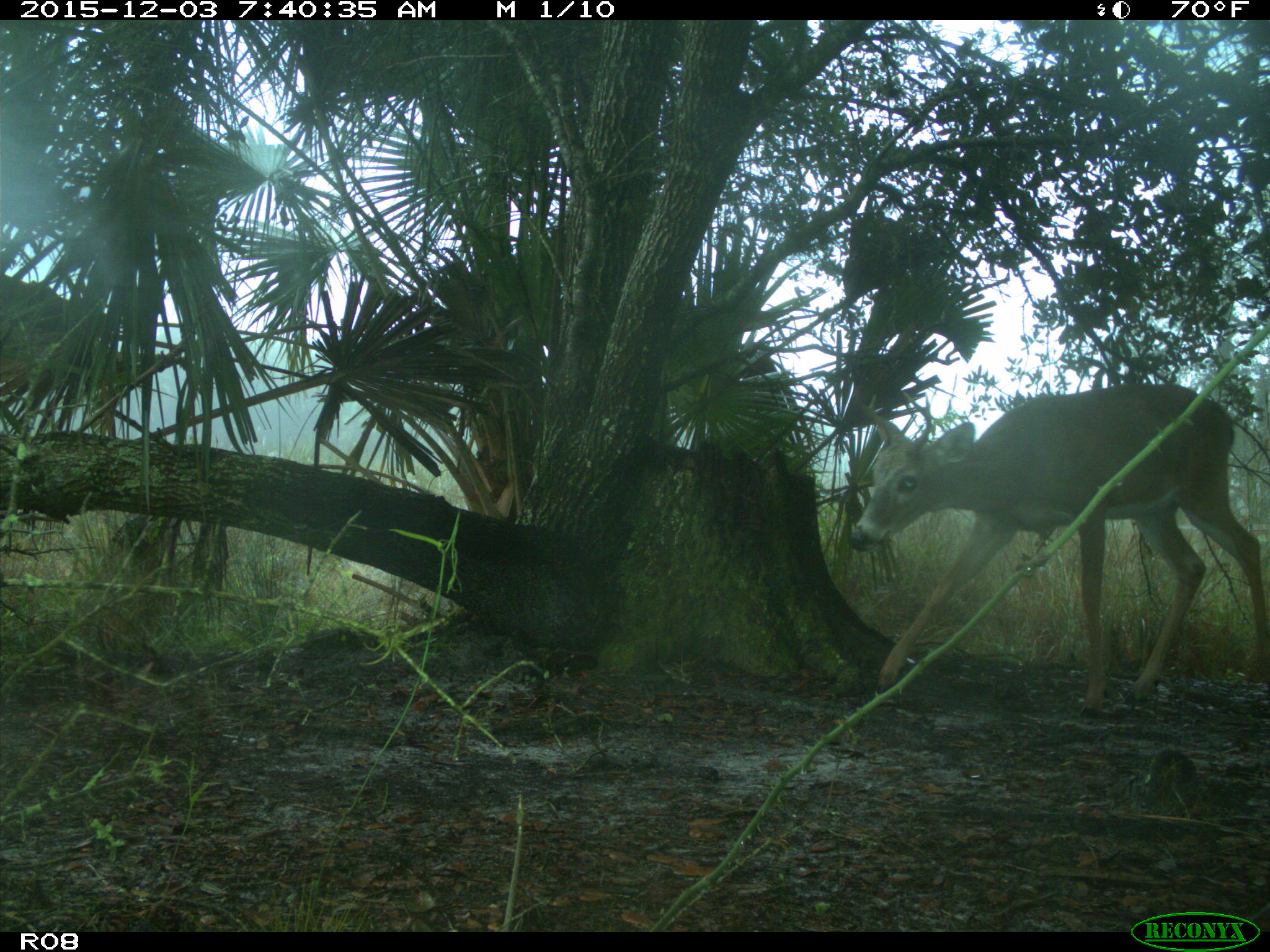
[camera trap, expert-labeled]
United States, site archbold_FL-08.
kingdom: Animalia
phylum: Chordata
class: Mammalia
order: Artiodactyla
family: Cervidae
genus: Odocoileus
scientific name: Odocoileus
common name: deer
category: unidentified deer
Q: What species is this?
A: Unidentified deer (deer) (Odocoileus).